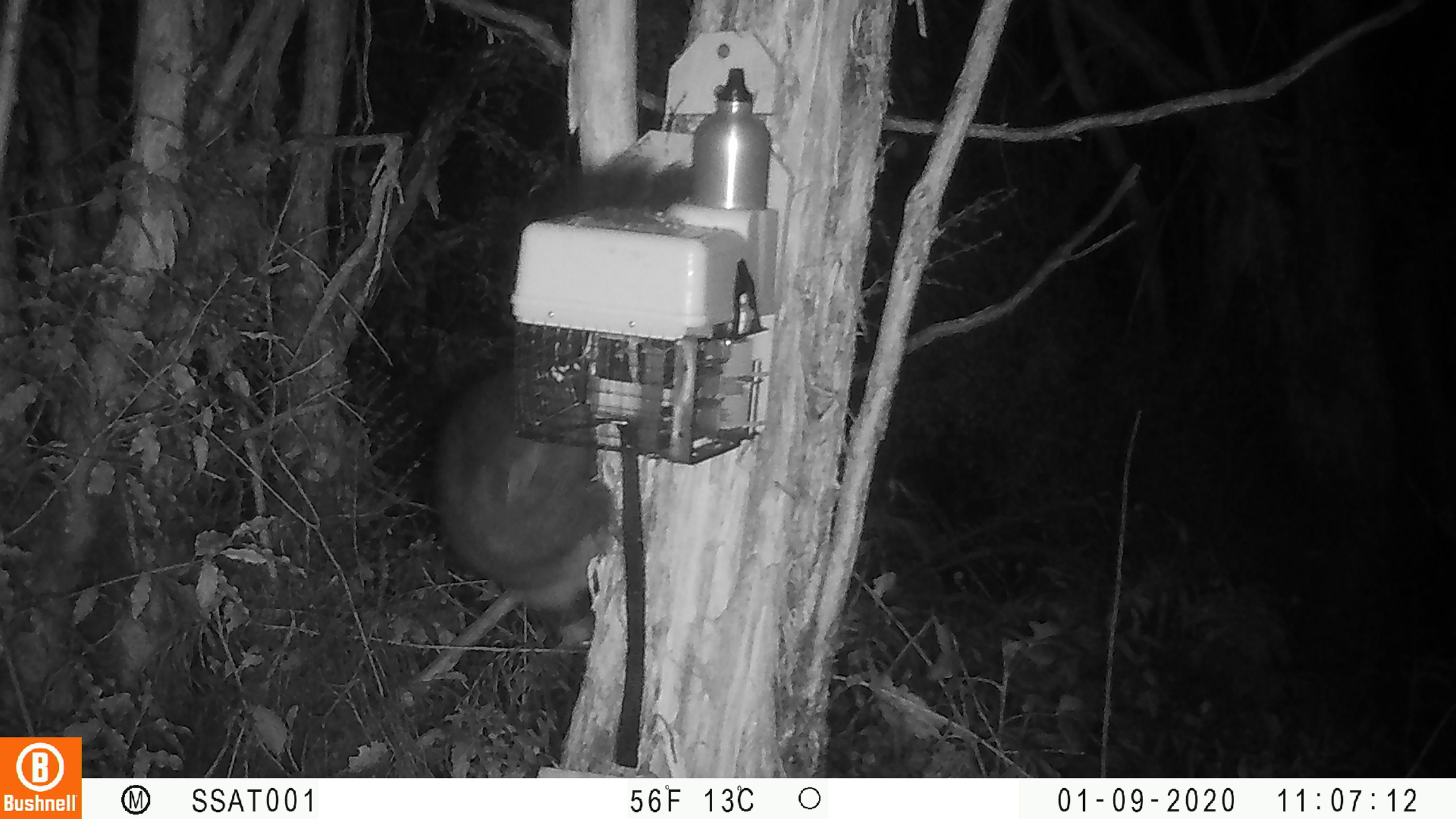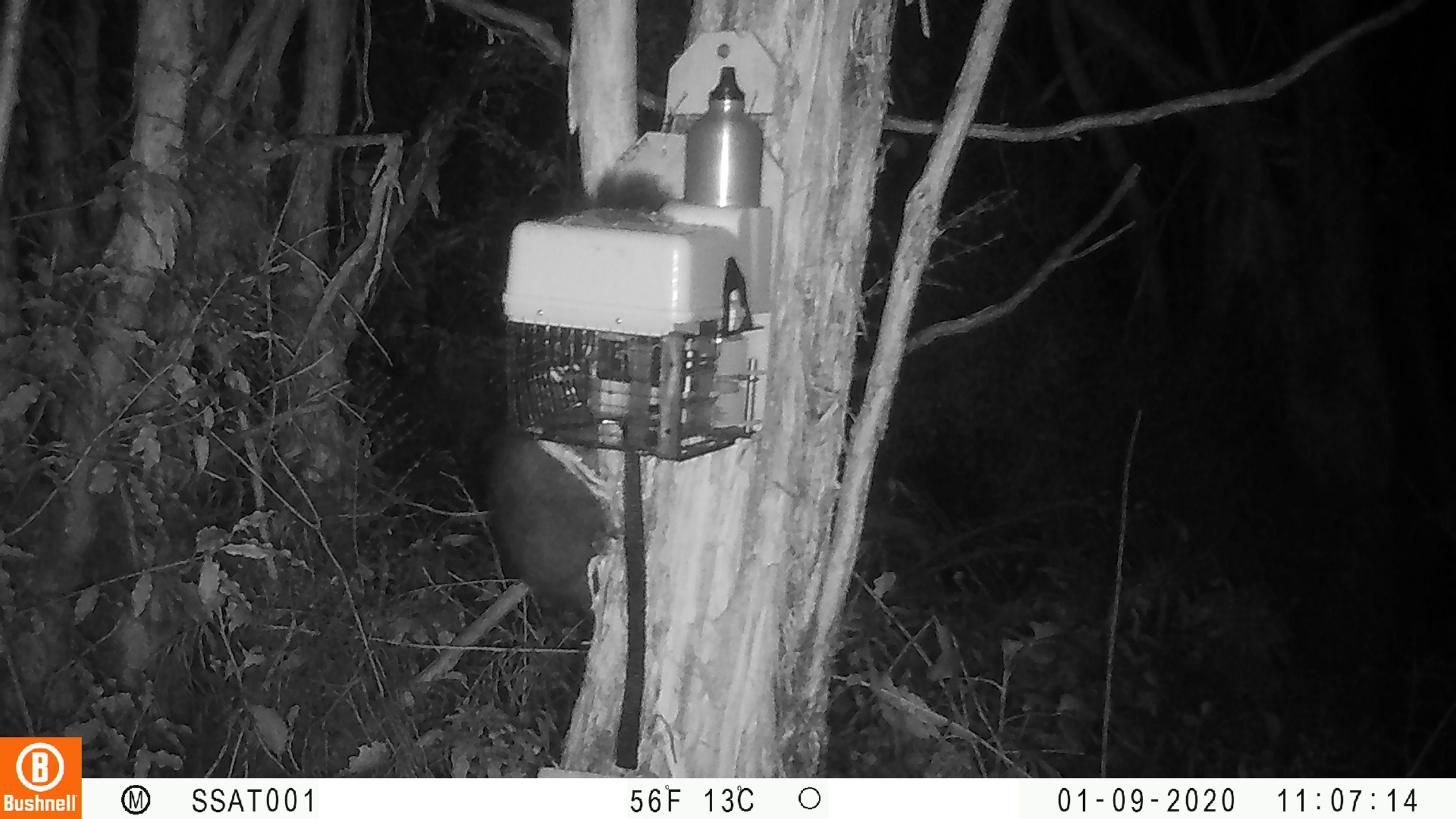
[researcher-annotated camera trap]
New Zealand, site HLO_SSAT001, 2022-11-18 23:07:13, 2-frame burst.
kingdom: Animalia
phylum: Chordata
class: Mammalia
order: Diprotodontia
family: Phalangeridae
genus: Trichosurus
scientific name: Trichosurus vulpecula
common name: common brushtail possum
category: possum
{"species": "possum (common brushtail possum) (Trichosurus vulpecula)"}